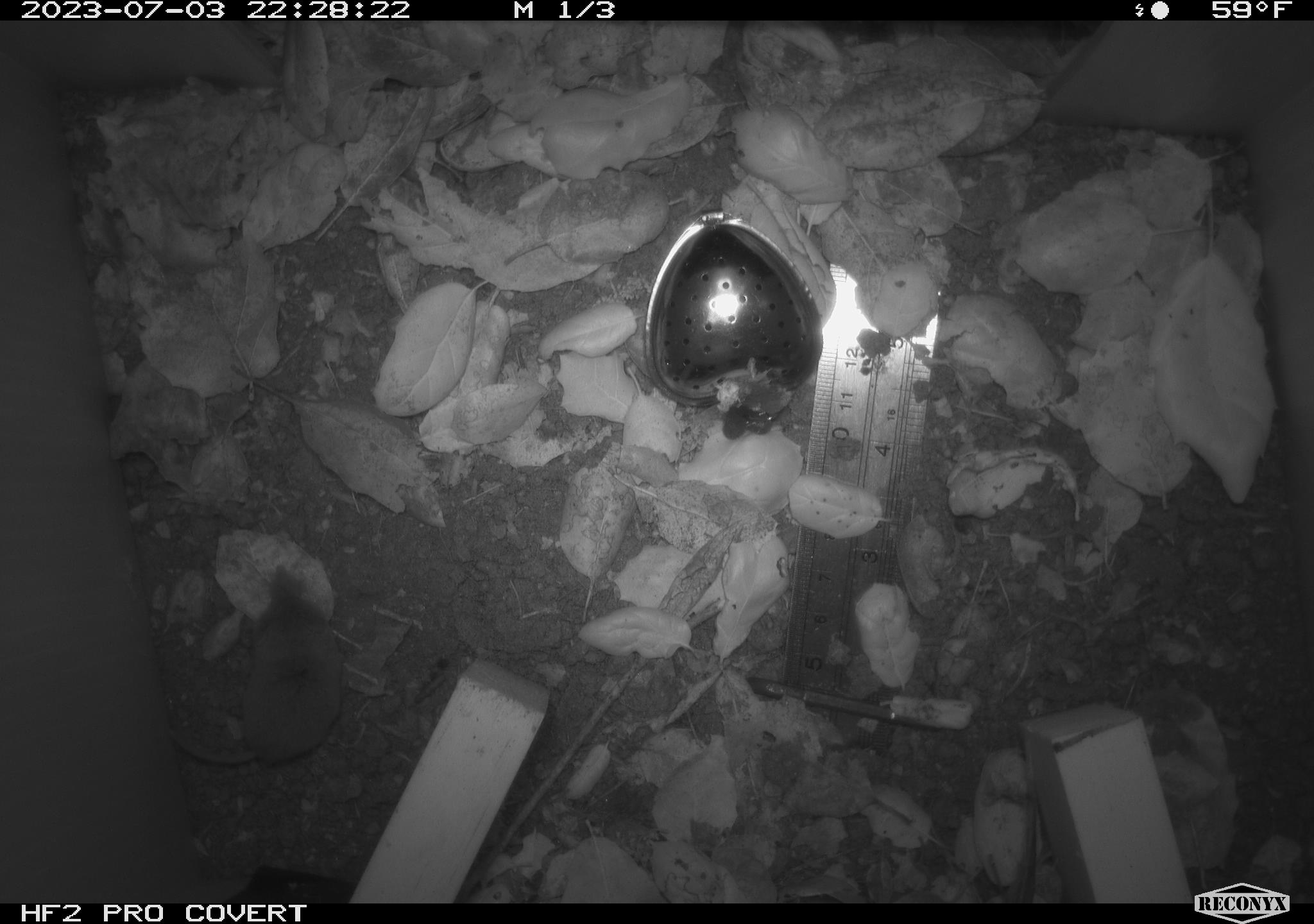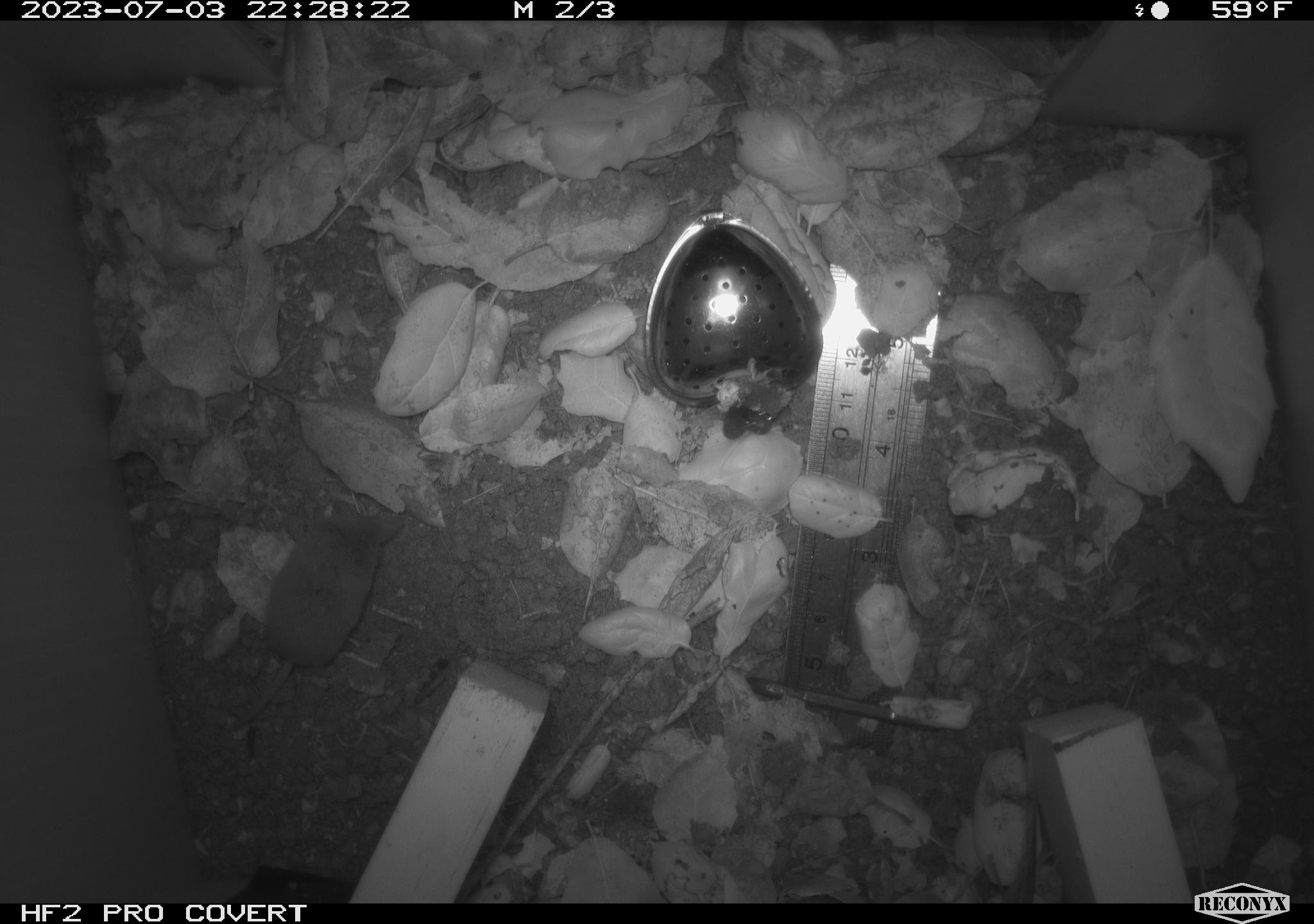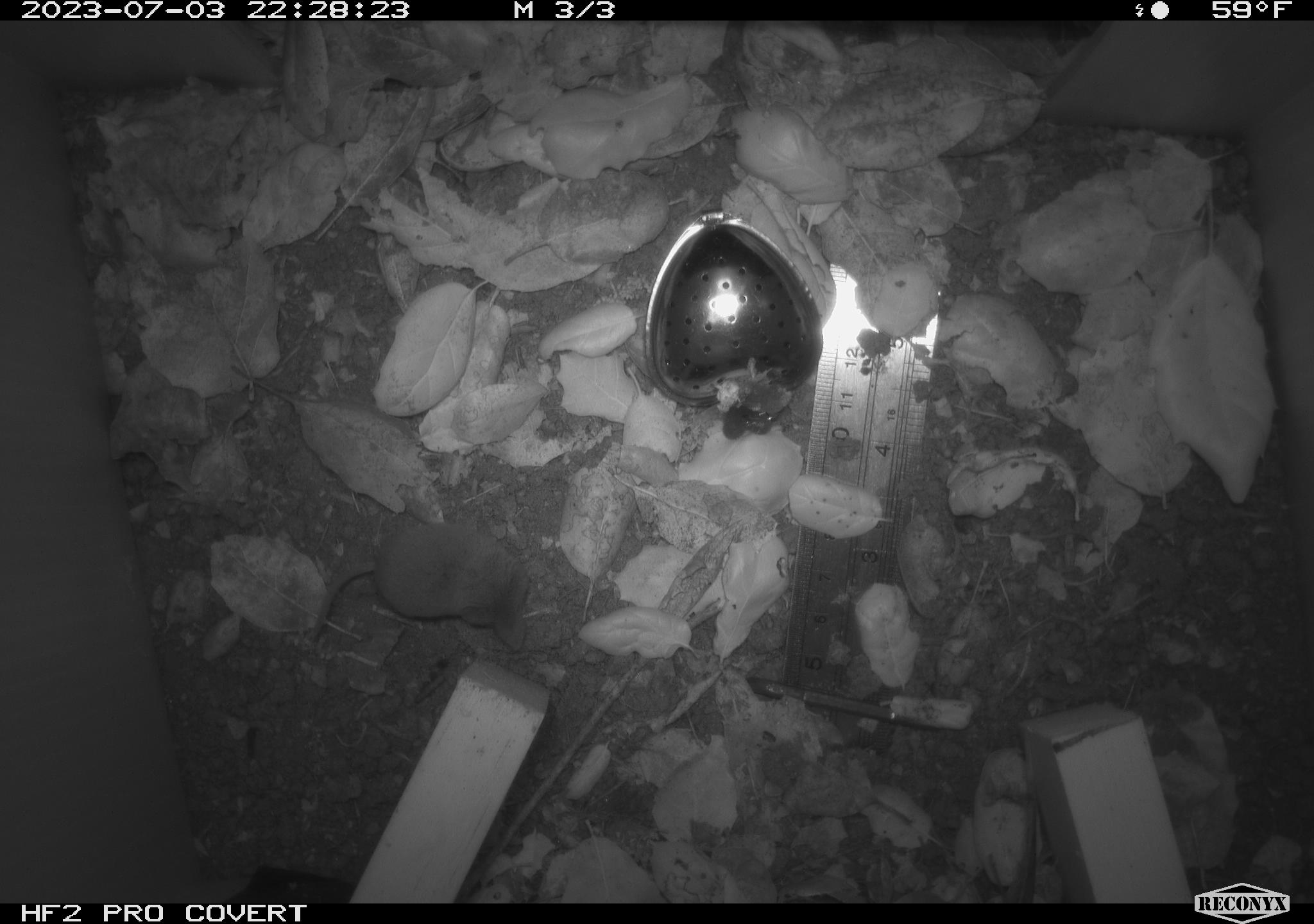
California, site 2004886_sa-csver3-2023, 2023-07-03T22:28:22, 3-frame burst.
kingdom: Animalia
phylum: Chordata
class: Mammalia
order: Eulipotyphla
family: Soricidae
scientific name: Soricidae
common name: shrews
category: soricidae family